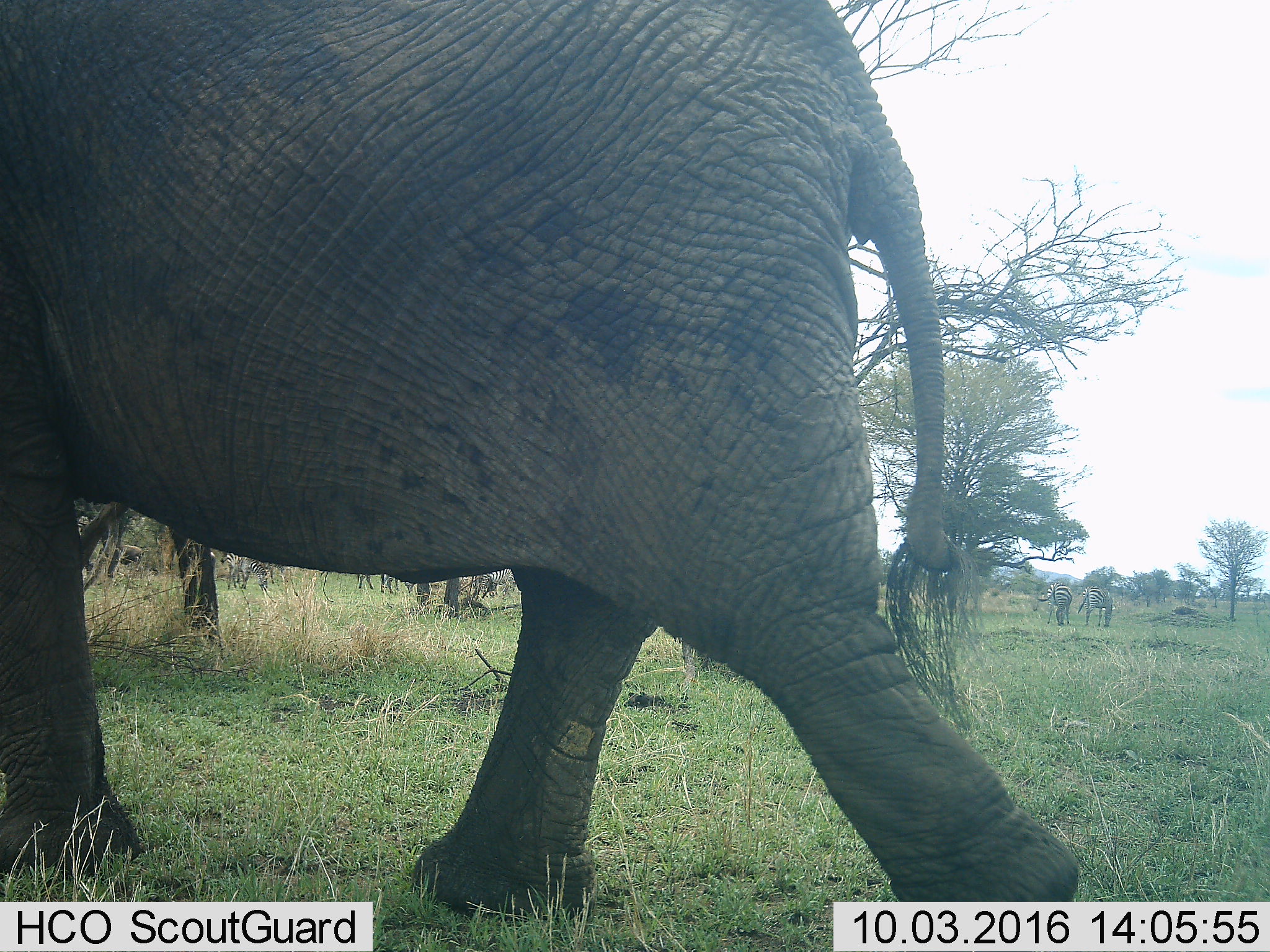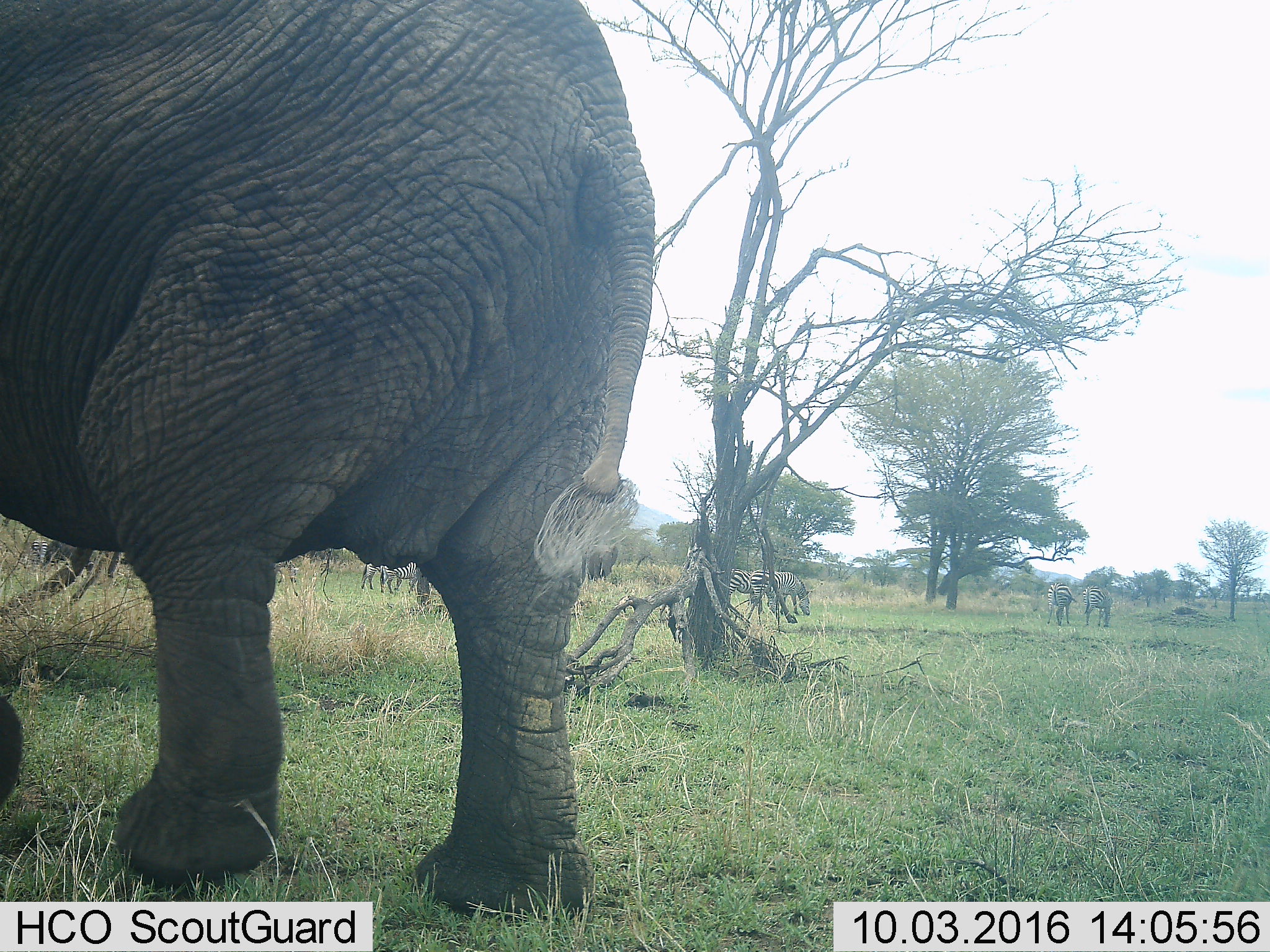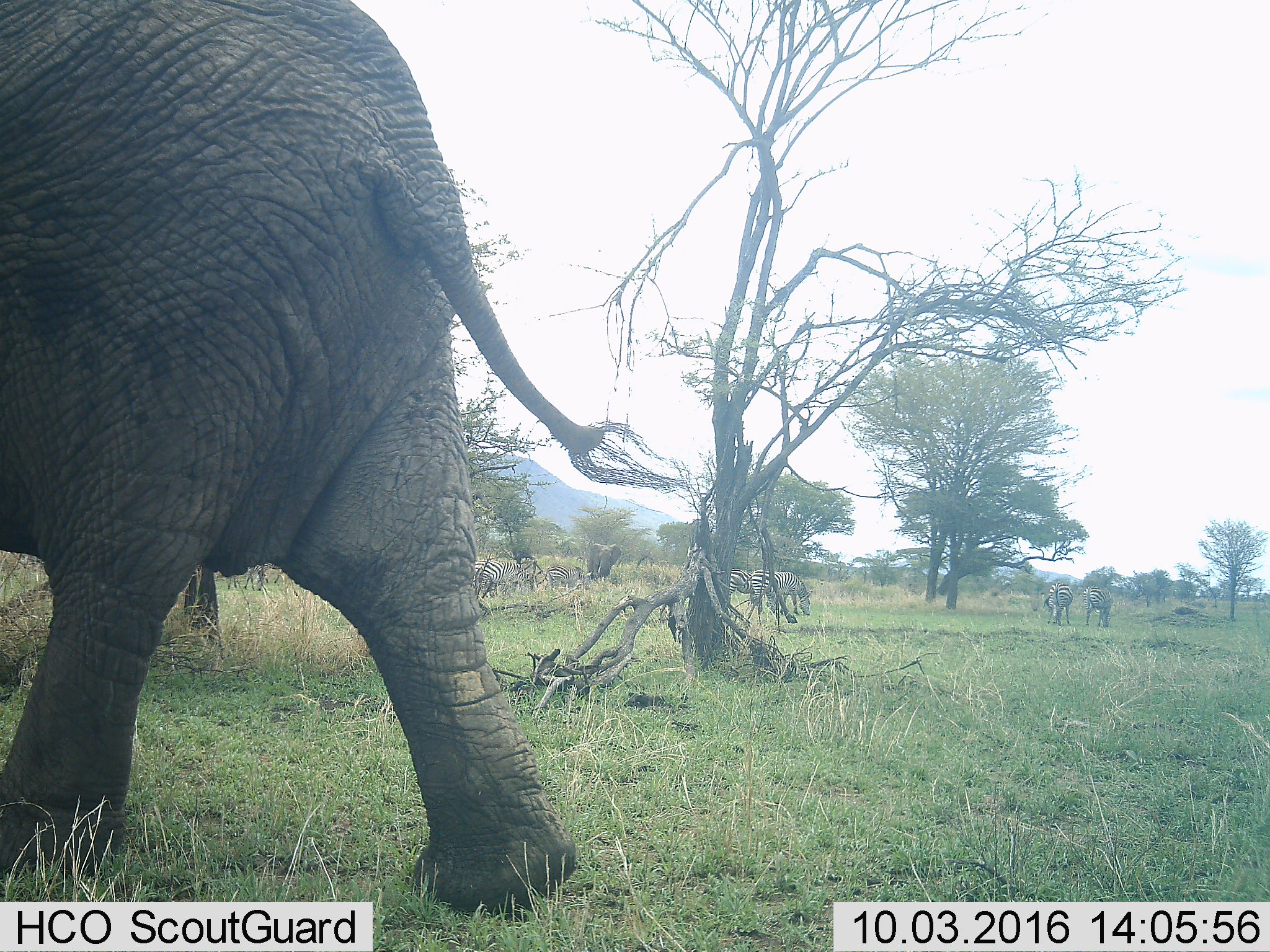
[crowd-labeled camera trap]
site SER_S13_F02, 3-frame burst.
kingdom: Animalia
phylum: Chordata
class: Mammalia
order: Proboscidea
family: Elephantidae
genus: Loxodonta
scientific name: Loxodonta africana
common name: african bush elephant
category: elephant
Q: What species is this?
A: Elephant (african bush elephant) (Loxodonta africana).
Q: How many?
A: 1.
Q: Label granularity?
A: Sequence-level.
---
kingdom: Animalia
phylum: Chordata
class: Mammalia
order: Perissodactyla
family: Equidae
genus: Equus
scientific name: Equus quagga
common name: plains zebra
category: zebraplains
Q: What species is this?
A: Zebraplains (plains zebra) (Equus quagga).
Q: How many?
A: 10.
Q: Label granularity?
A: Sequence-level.